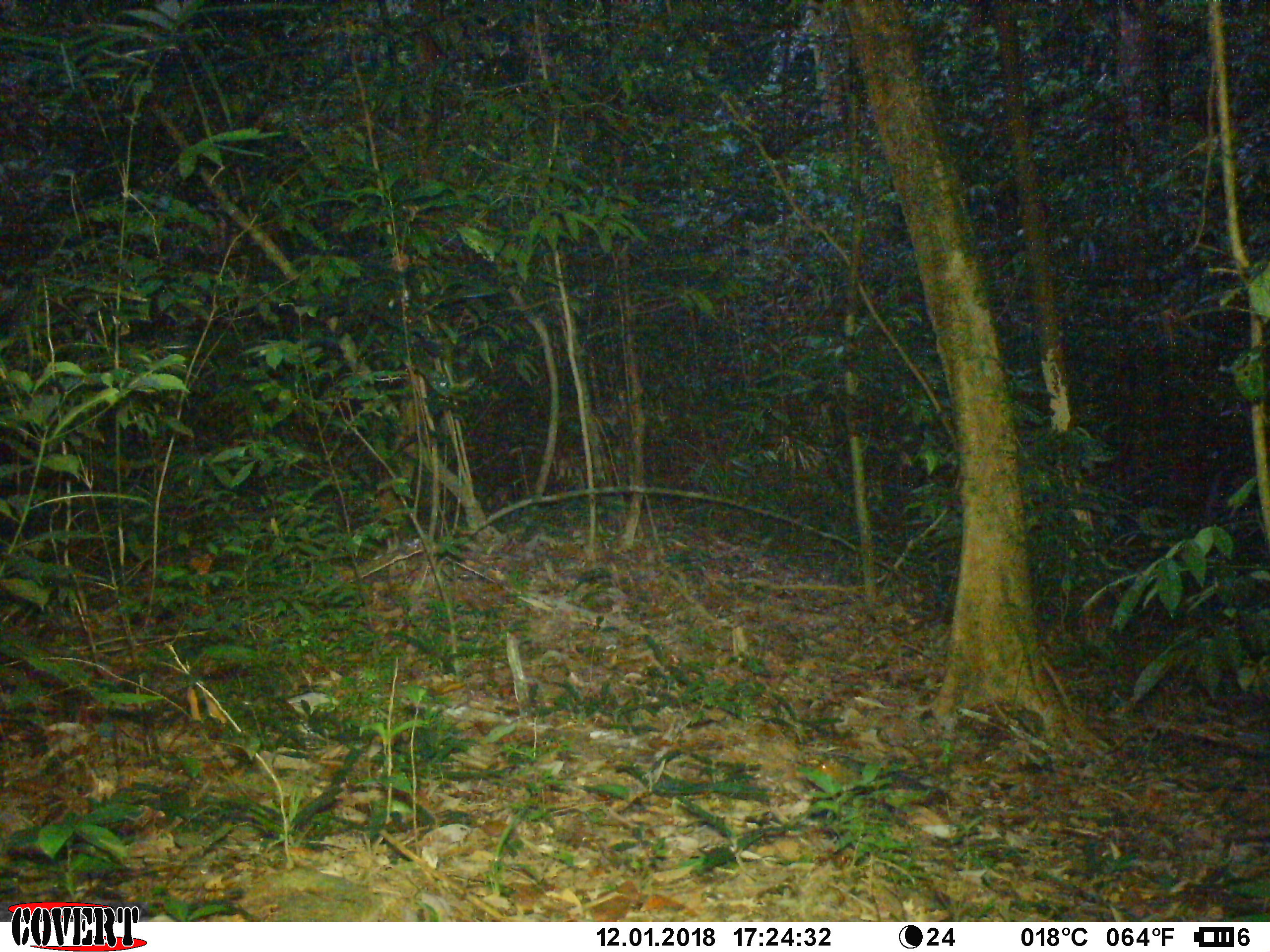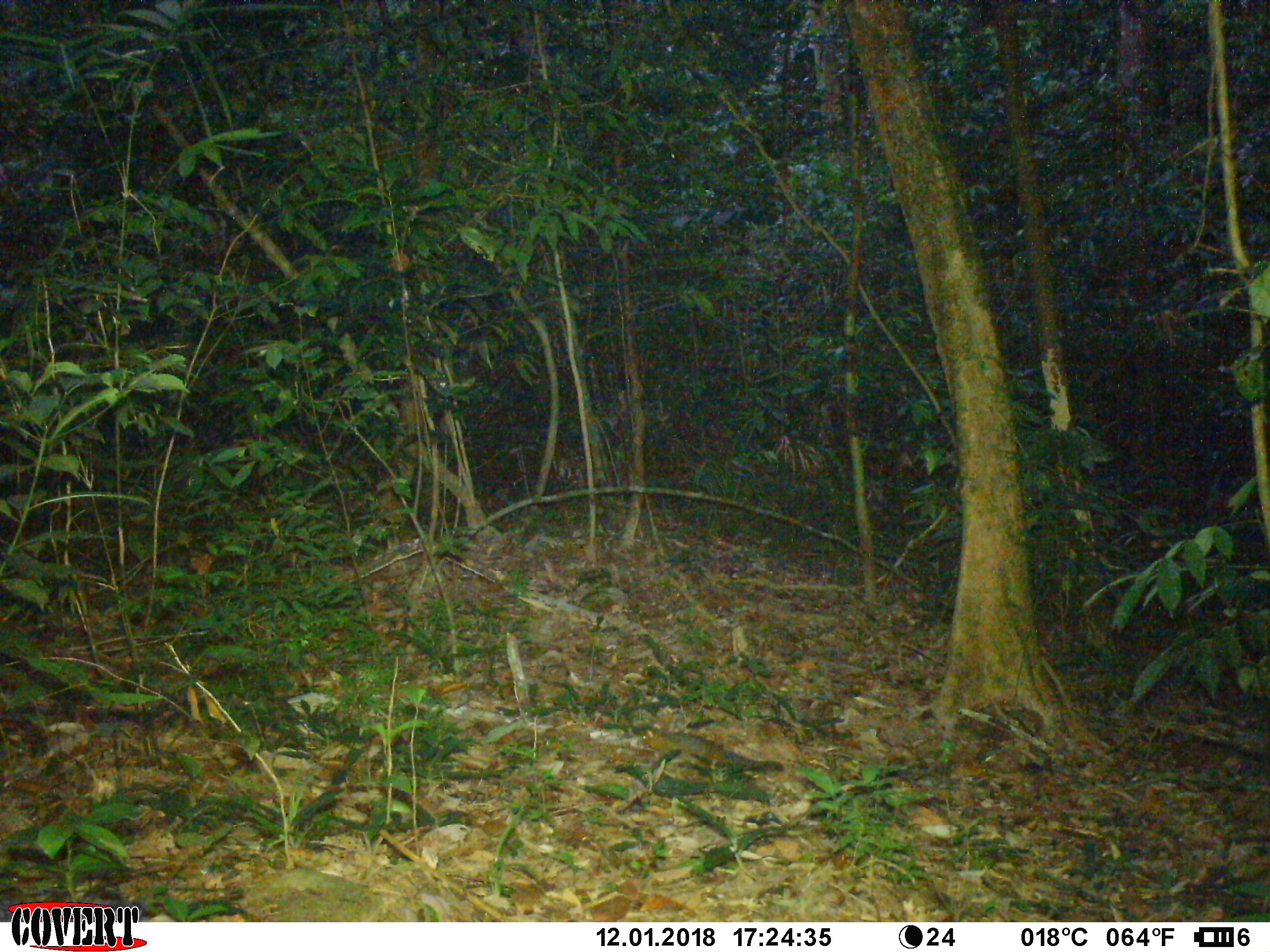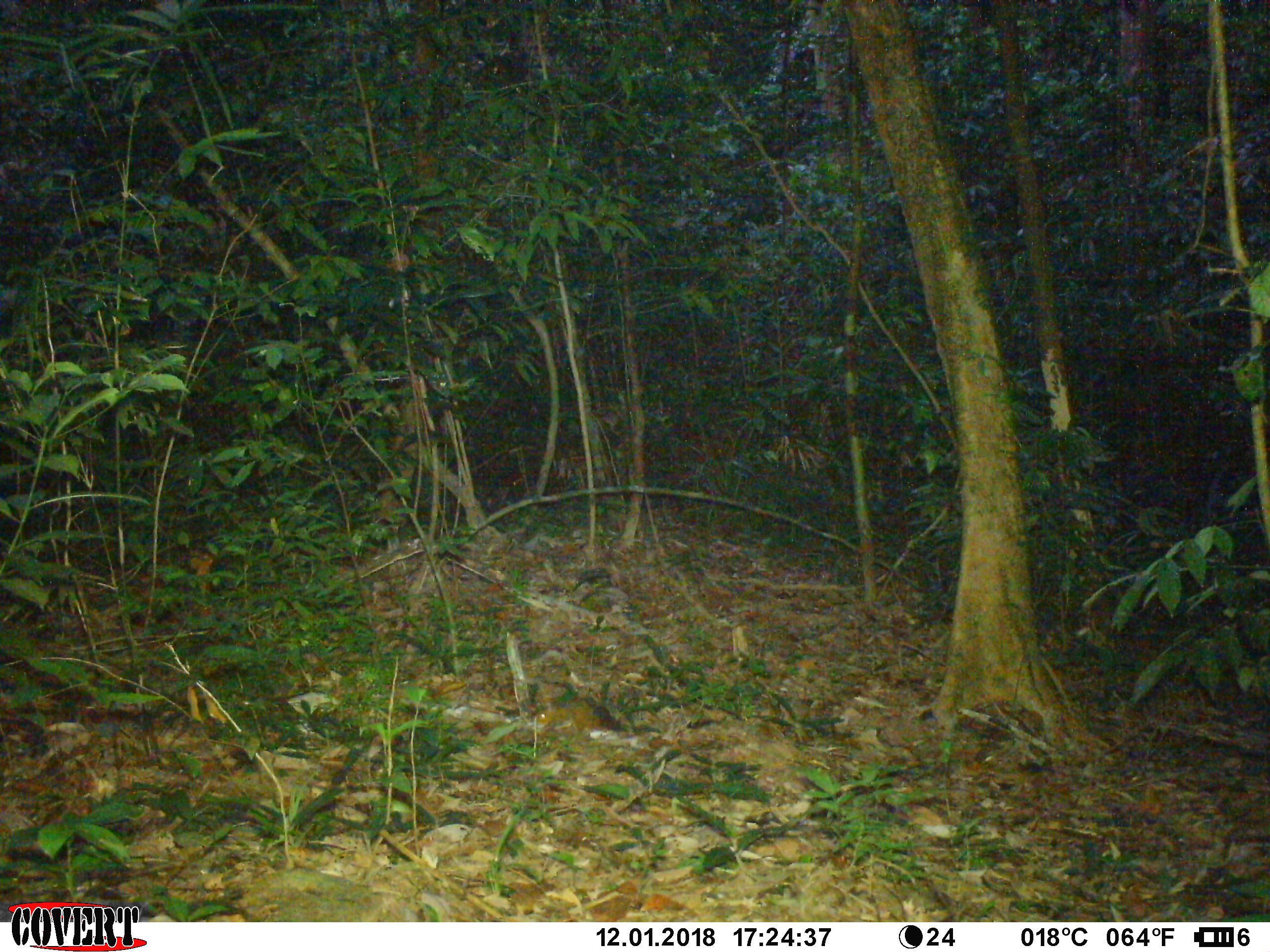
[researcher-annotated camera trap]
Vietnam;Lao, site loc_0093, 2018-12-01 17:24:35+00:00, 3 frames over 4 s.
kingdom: Animalia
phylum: Chordata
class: Mammalia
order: Rodentia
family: Sciuridae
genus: Dremomys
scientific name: Dremomys rufigenis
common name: red-cheeked squirrel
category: red cheeked squirrel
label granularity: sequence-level